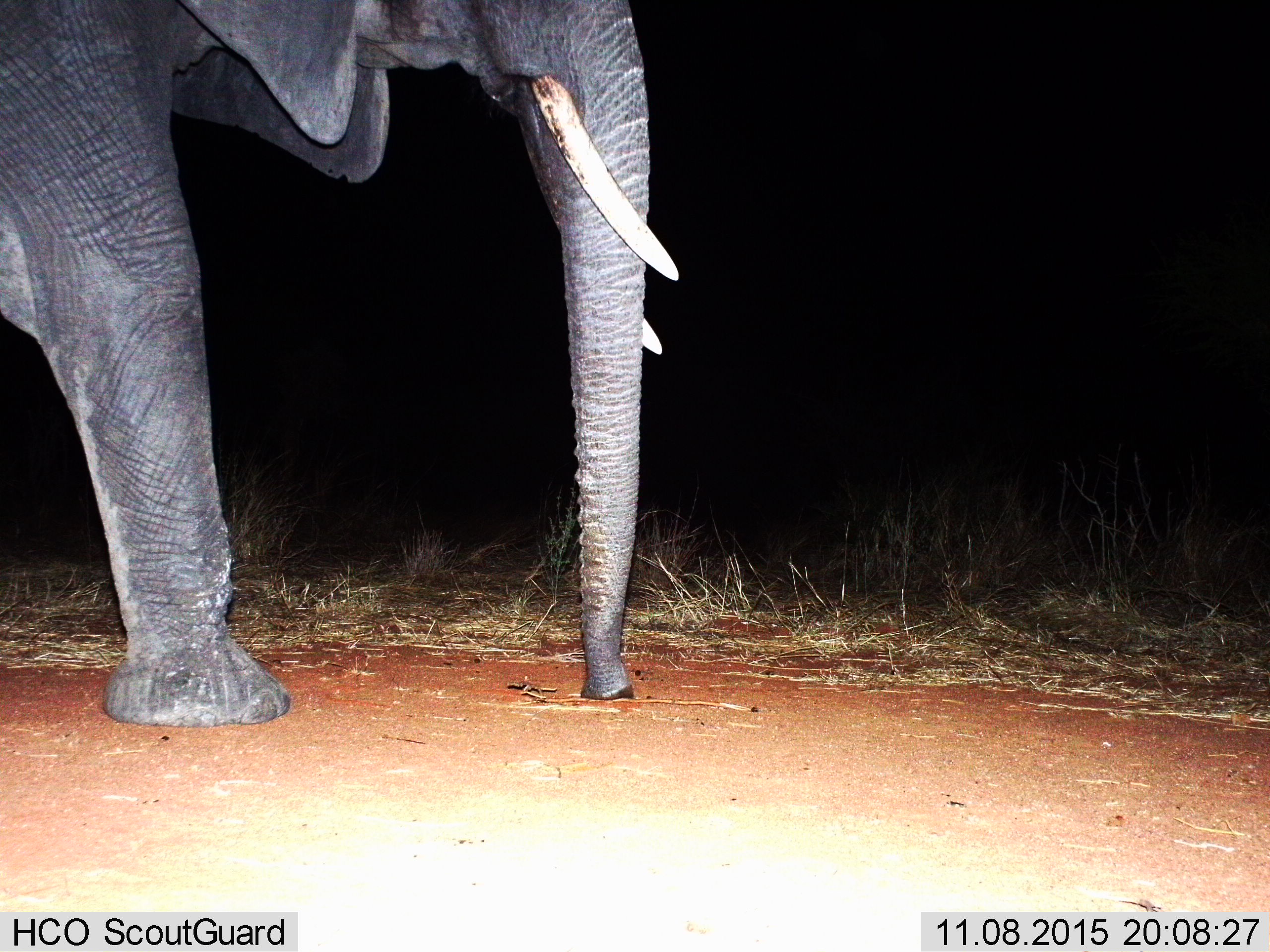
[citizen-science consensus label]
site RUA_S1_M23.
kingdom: Animalia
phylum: Chordata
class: Mammalia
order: Proboscidea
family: Elephantidae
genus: Loxodonta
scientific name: Loxodonta africana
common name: african bush elephant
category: elephant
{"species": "elephant (african bush elephant) (Loxodonta africana)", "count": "1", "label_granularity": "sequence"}